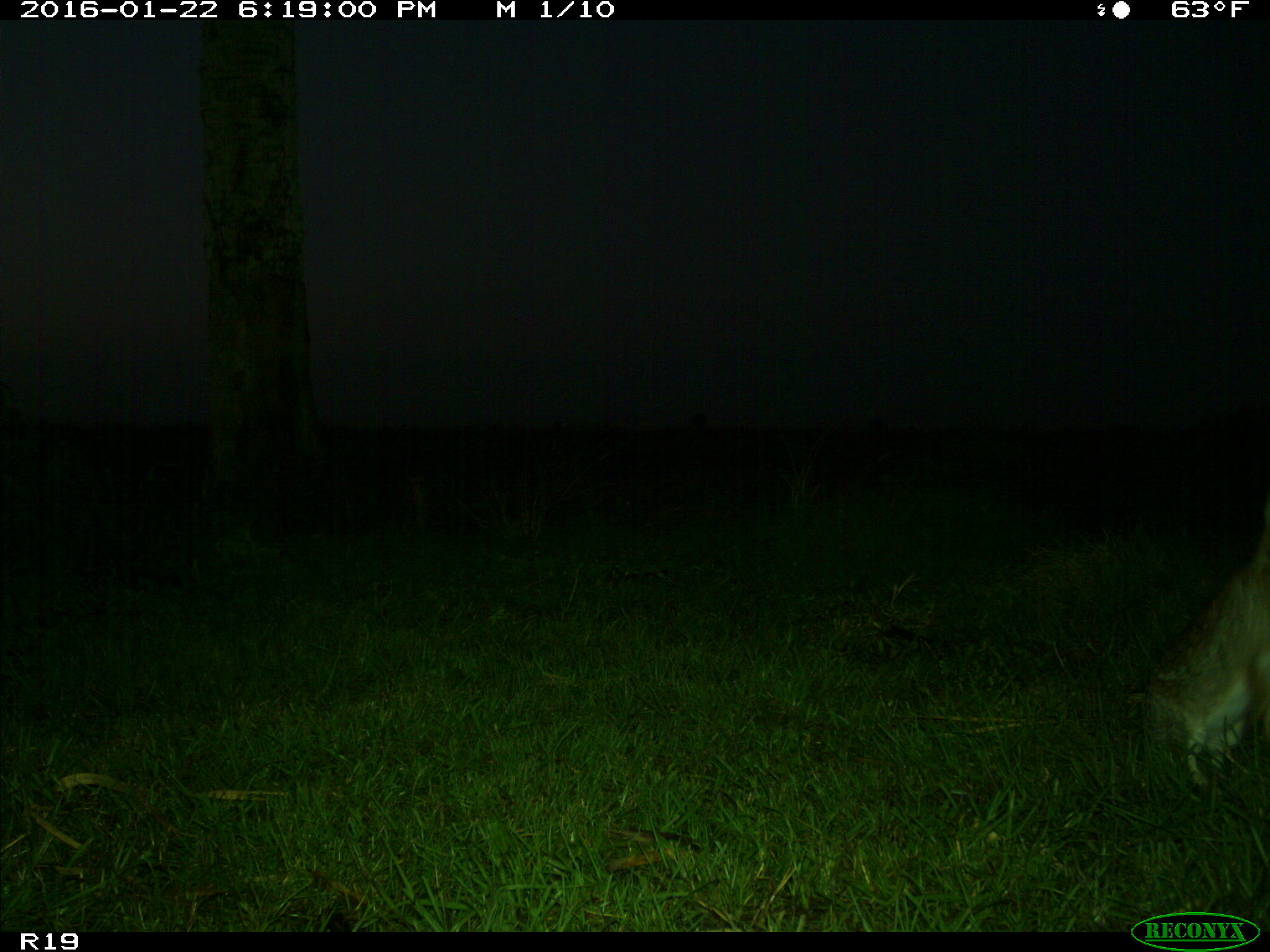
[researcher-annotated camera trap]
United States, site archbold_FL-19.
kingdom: Animalia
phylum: Chordata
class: Mammalia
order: Lagomorpha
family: Leporidae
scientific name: Leporidae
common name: rabbits and hares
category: unidentified rabbit